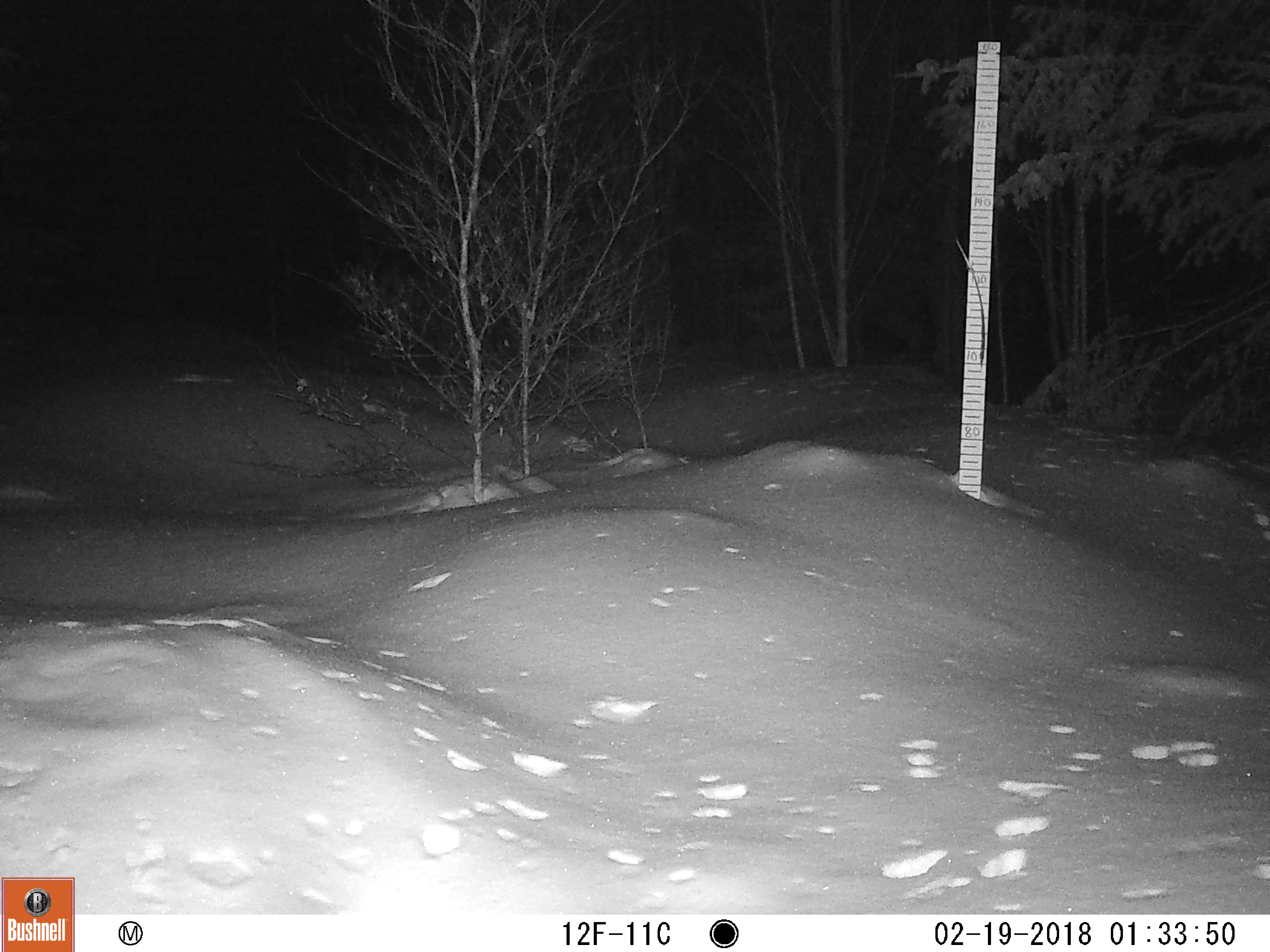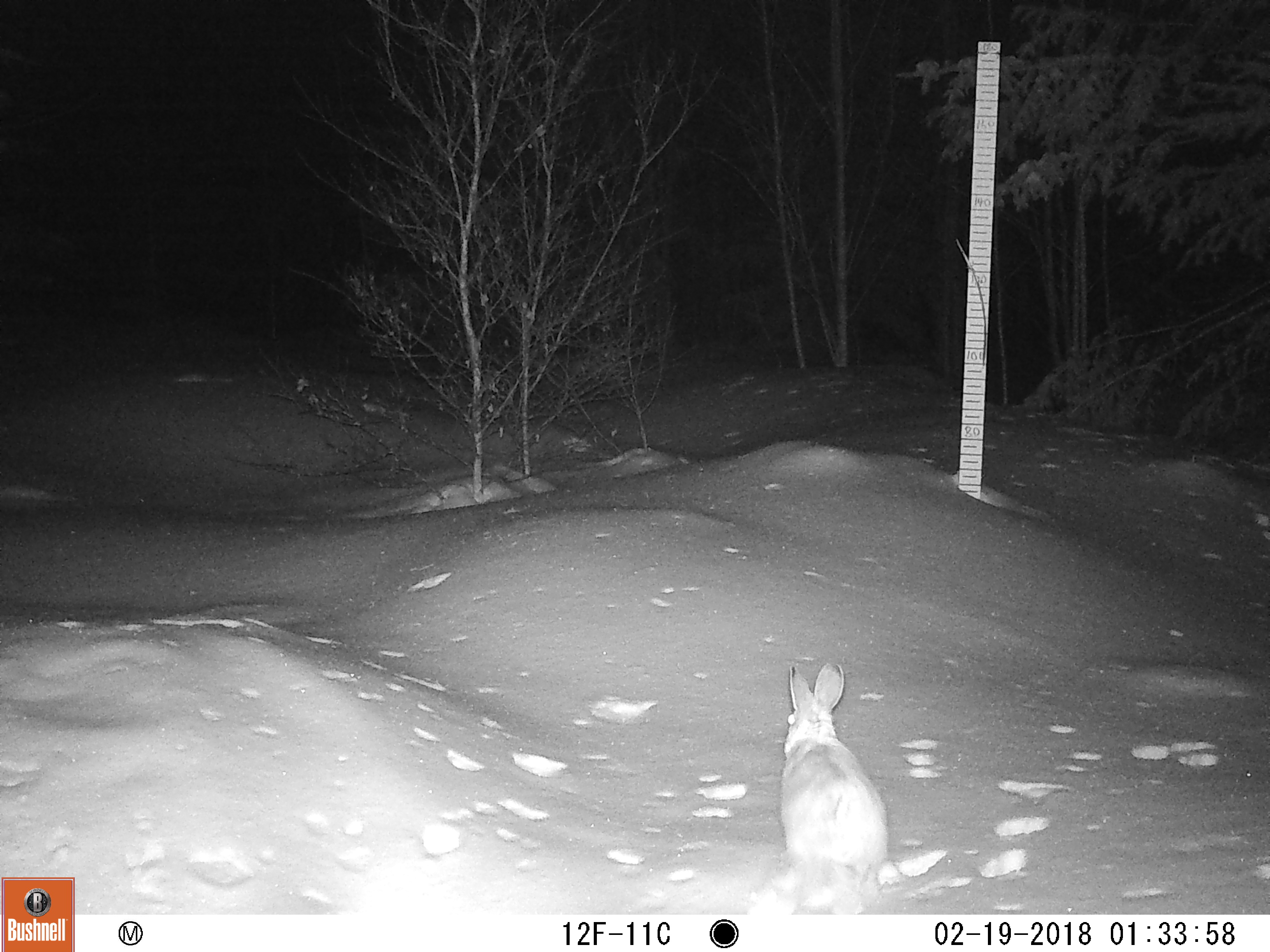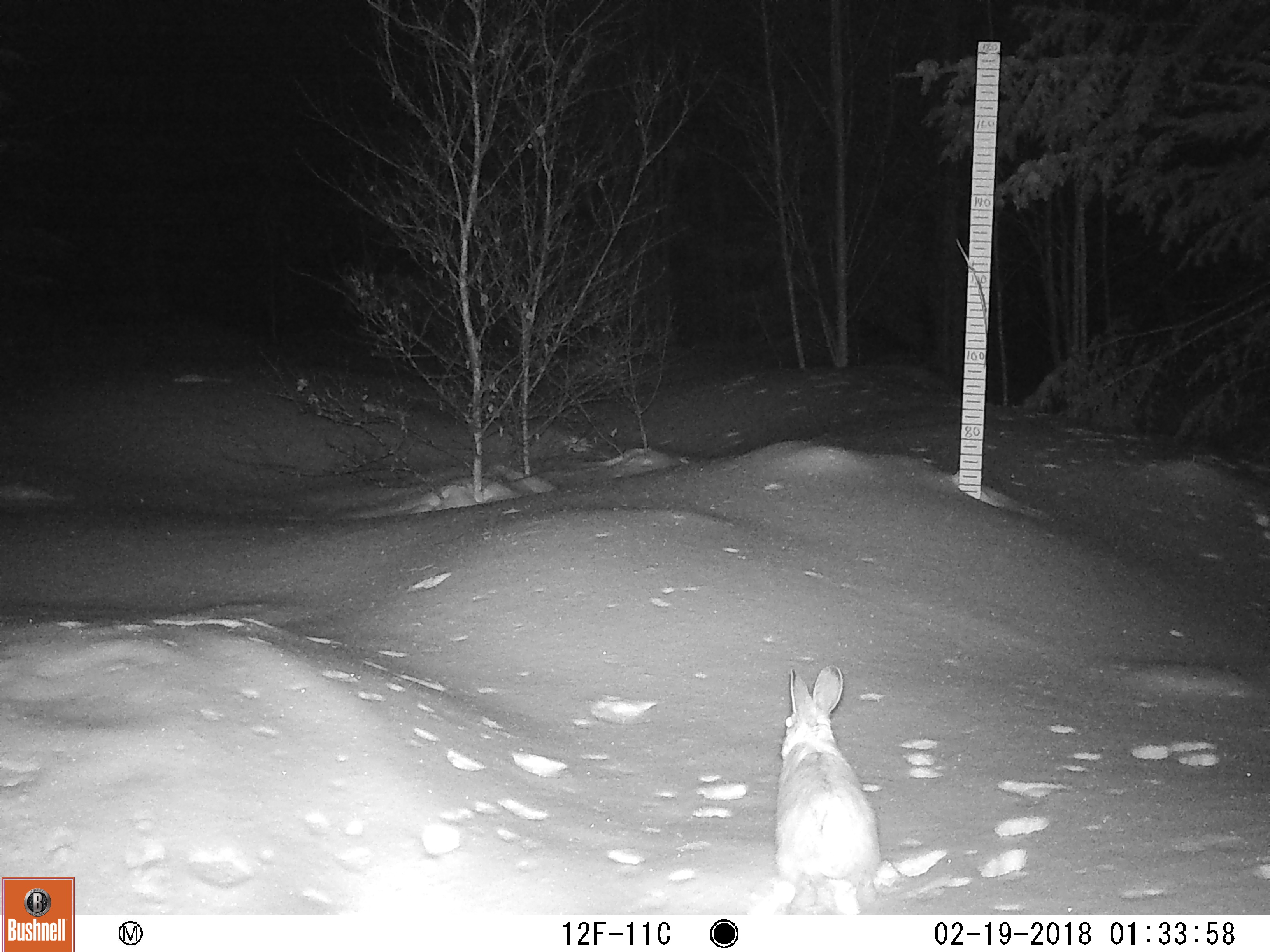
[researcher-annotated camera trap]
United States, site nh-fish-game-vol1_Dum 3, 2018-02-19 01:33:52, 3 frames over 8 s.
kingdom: Animalia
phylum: Chordata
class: Mammalia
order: Lagomorpha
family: Leporidae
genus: Lepus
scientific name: Lepus americanus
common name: snowshoe hare